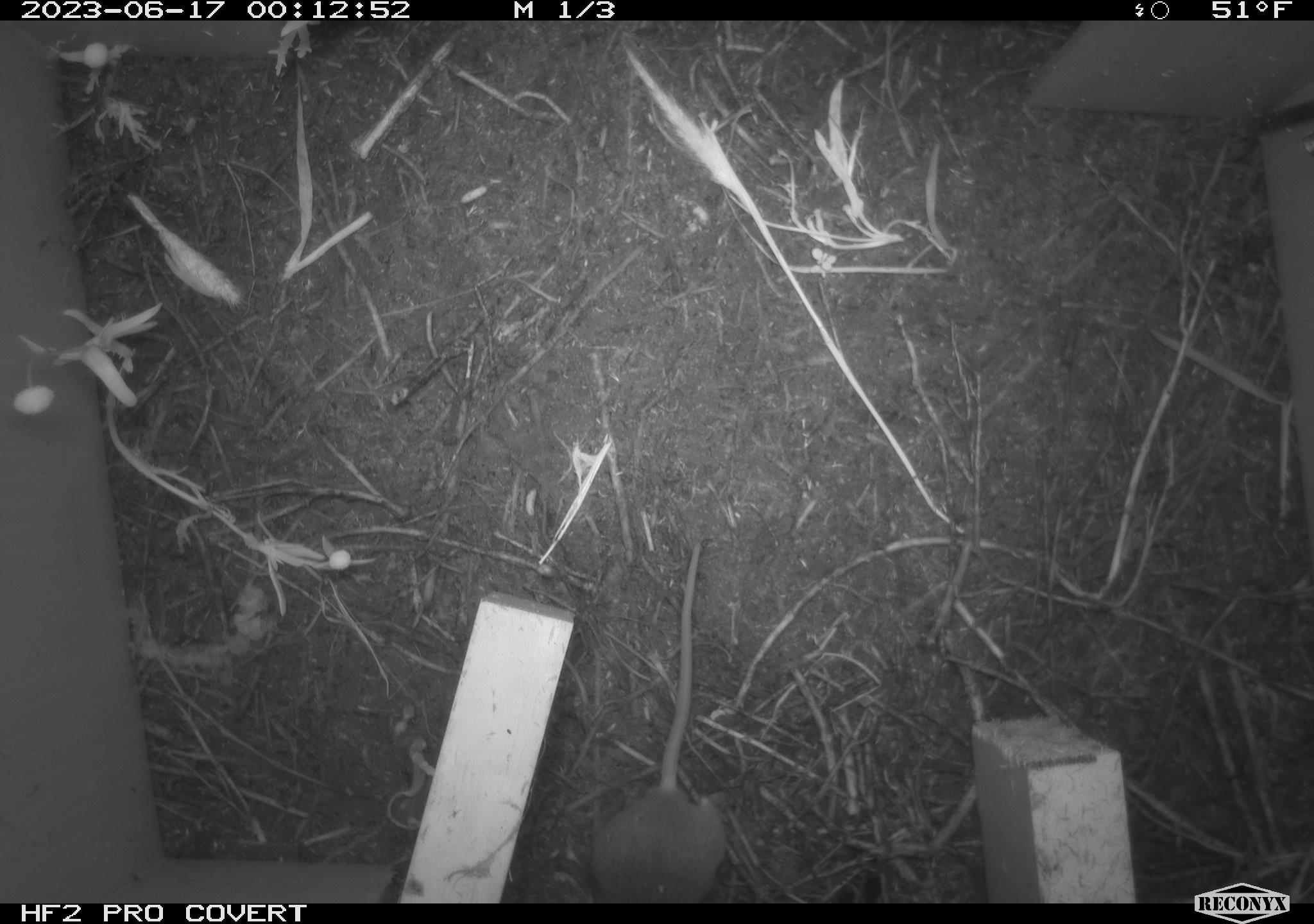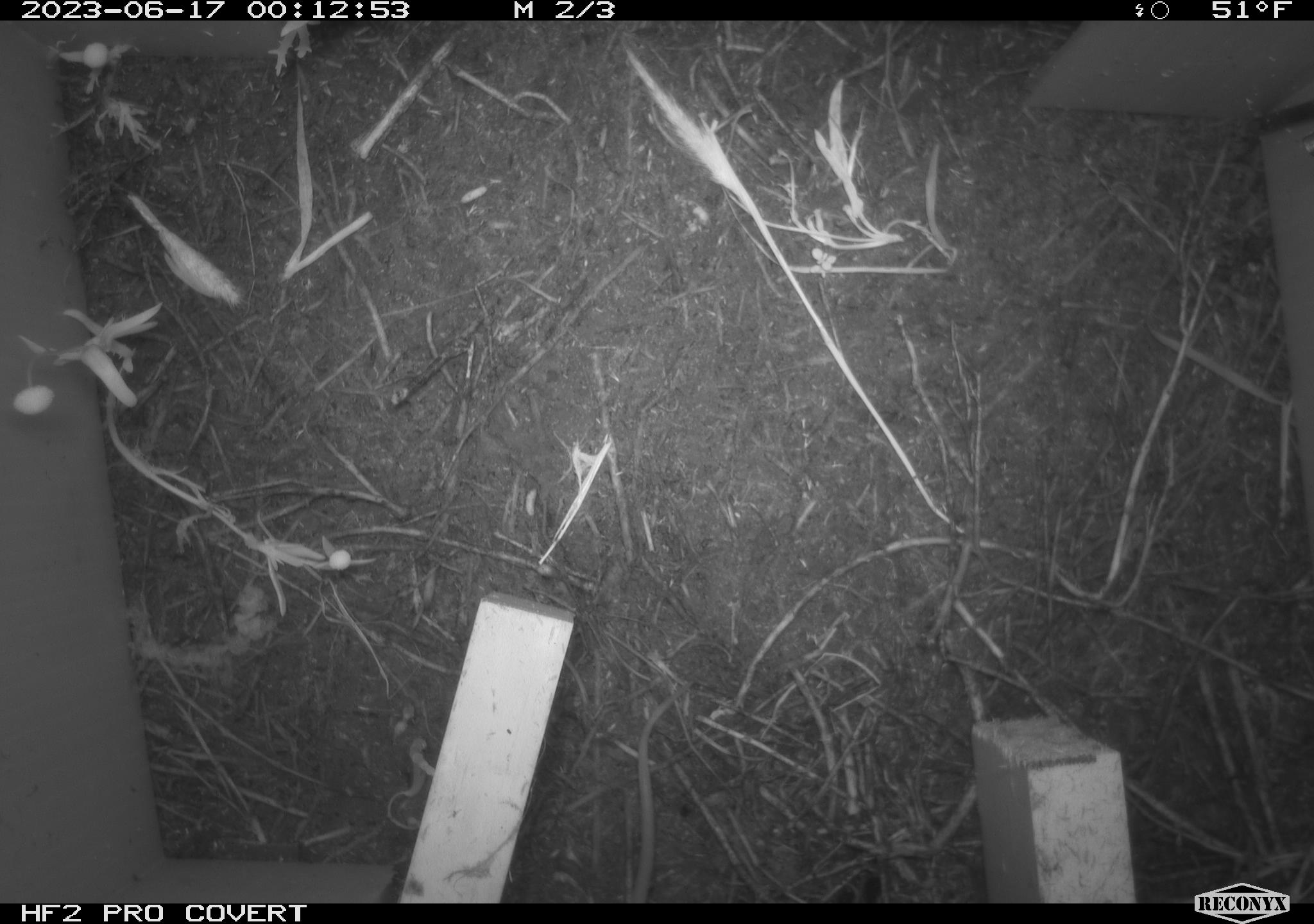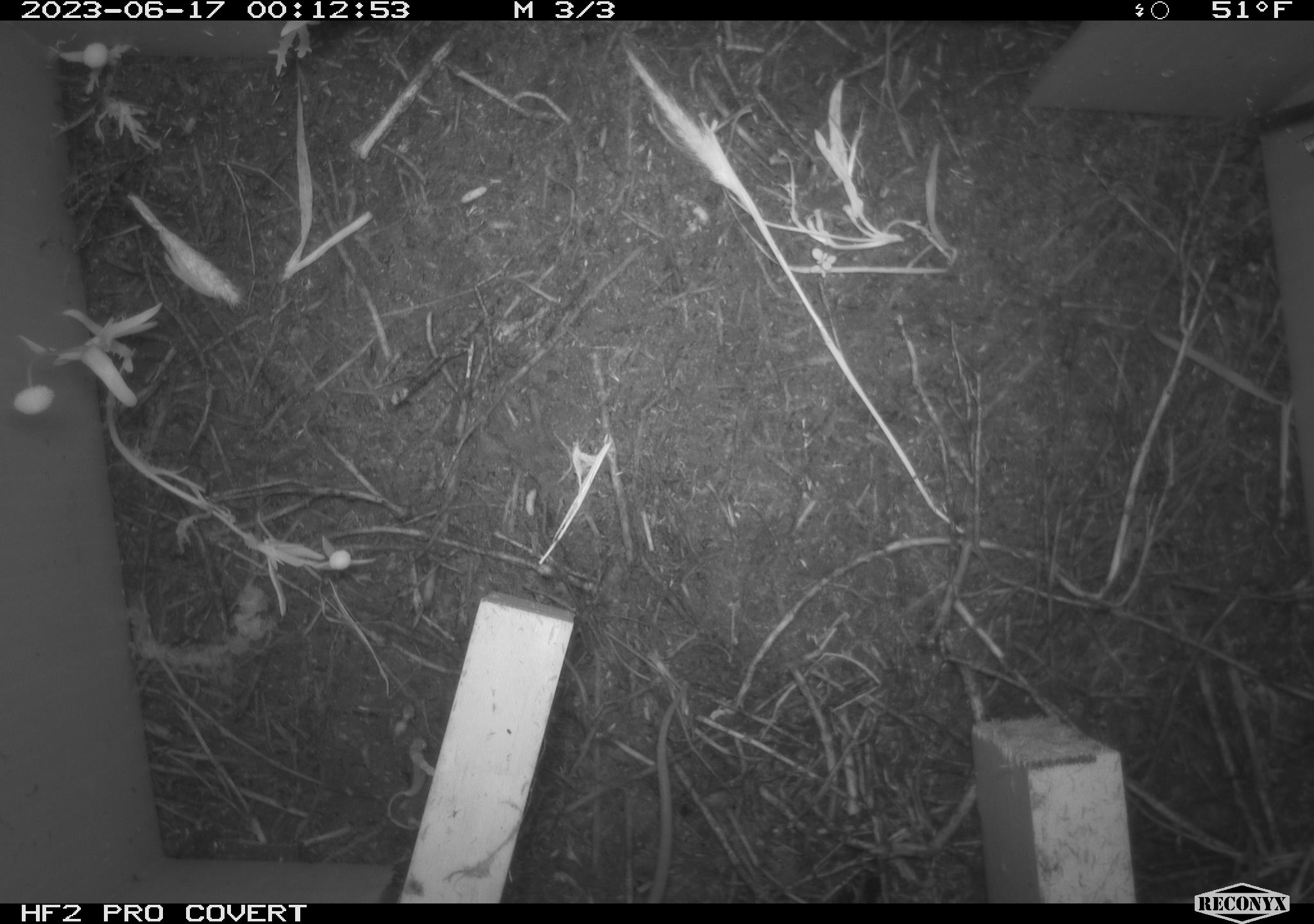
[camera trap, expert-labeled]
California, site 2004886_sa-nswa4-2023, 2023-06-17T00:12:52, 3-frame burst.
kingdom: Animalia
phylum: Chordata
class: Mammalia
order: Rodentia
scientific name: Rodentia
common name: mouse species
Mouse species (Rodentia).